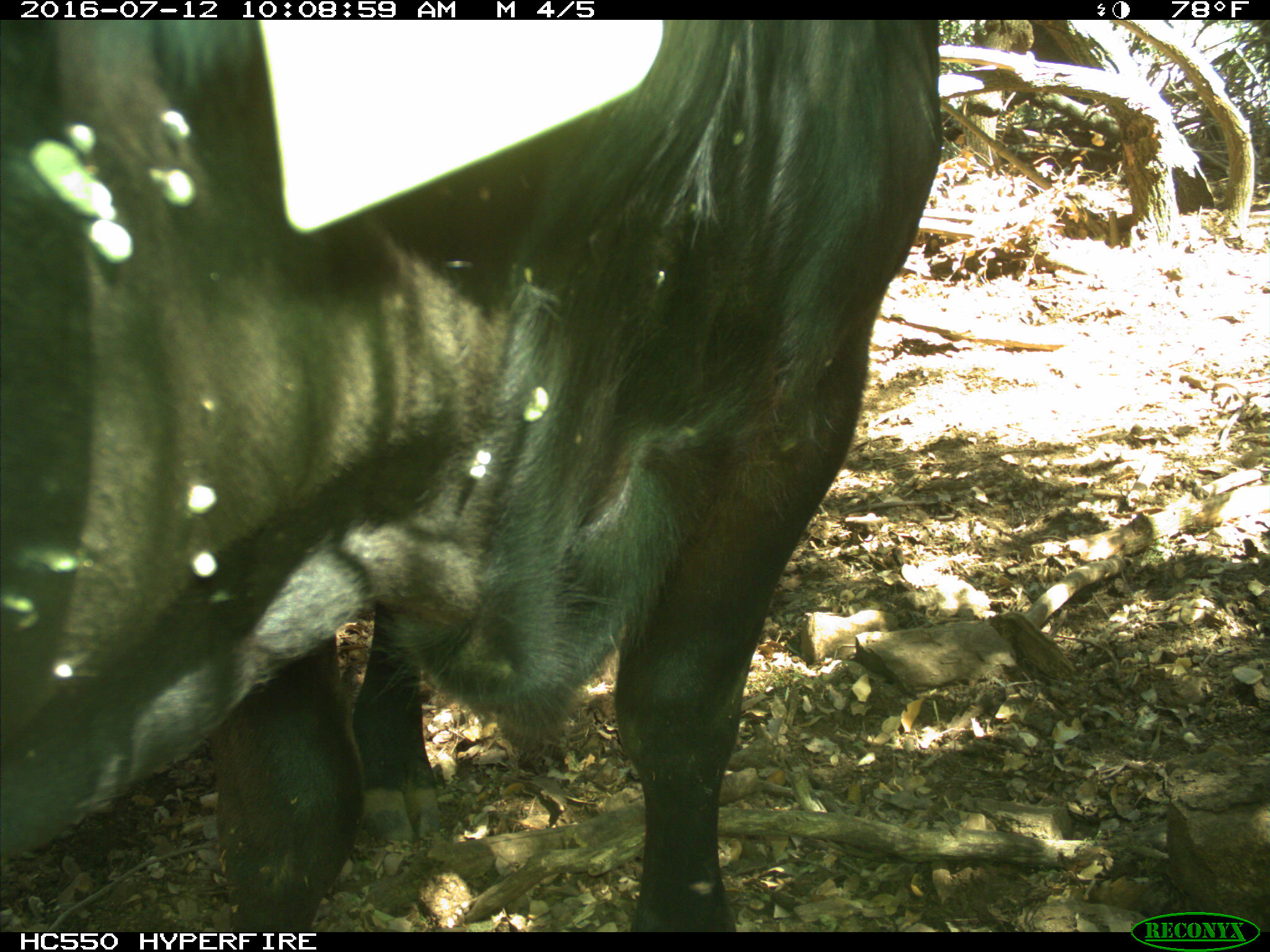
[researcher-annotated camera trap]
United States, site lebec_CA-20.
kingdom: Animalia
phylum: Chordata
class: Mammalia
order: Artiodactyla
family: Bovidae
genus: Bos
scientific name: Bos taurus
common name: domestic cow